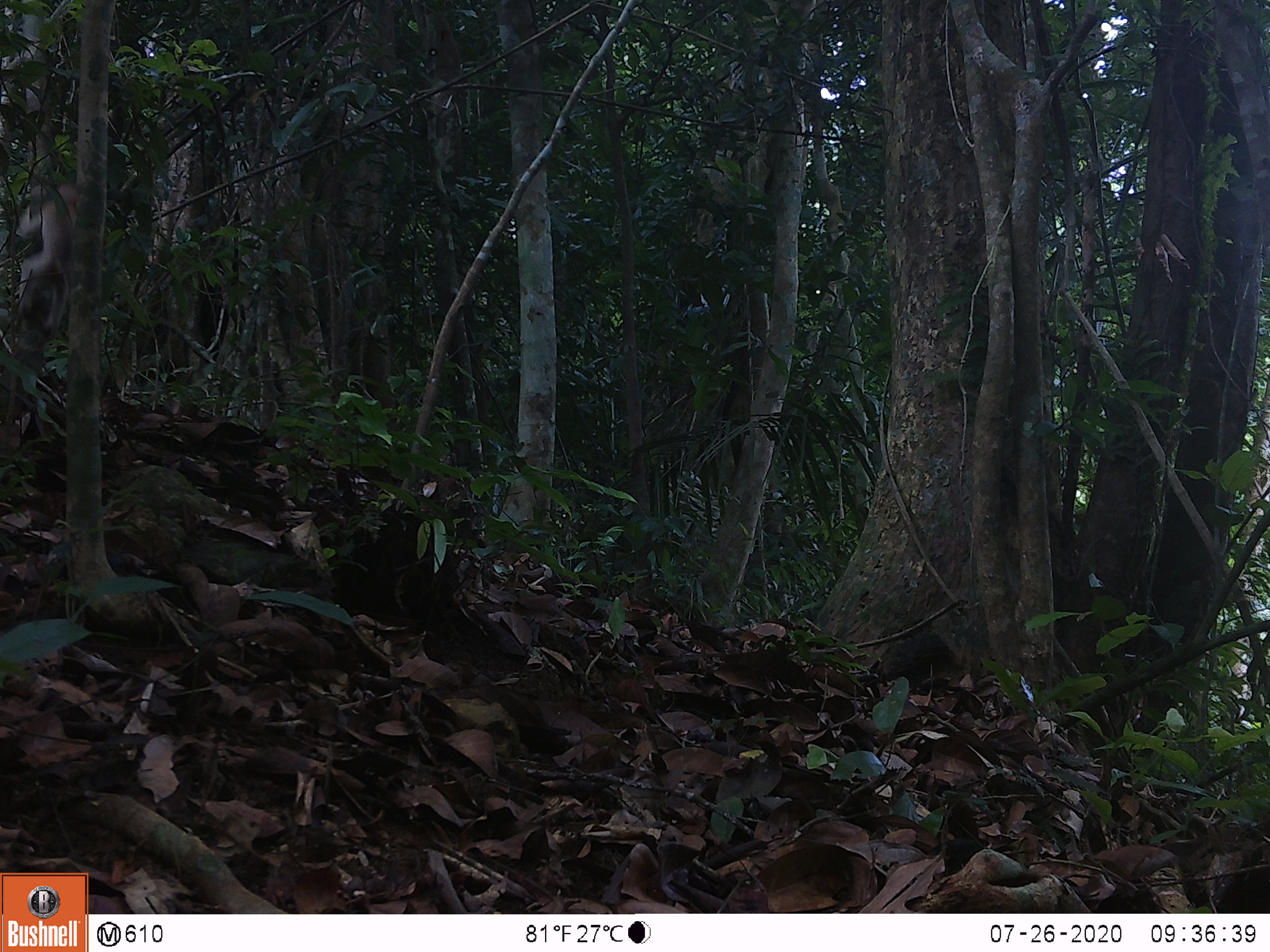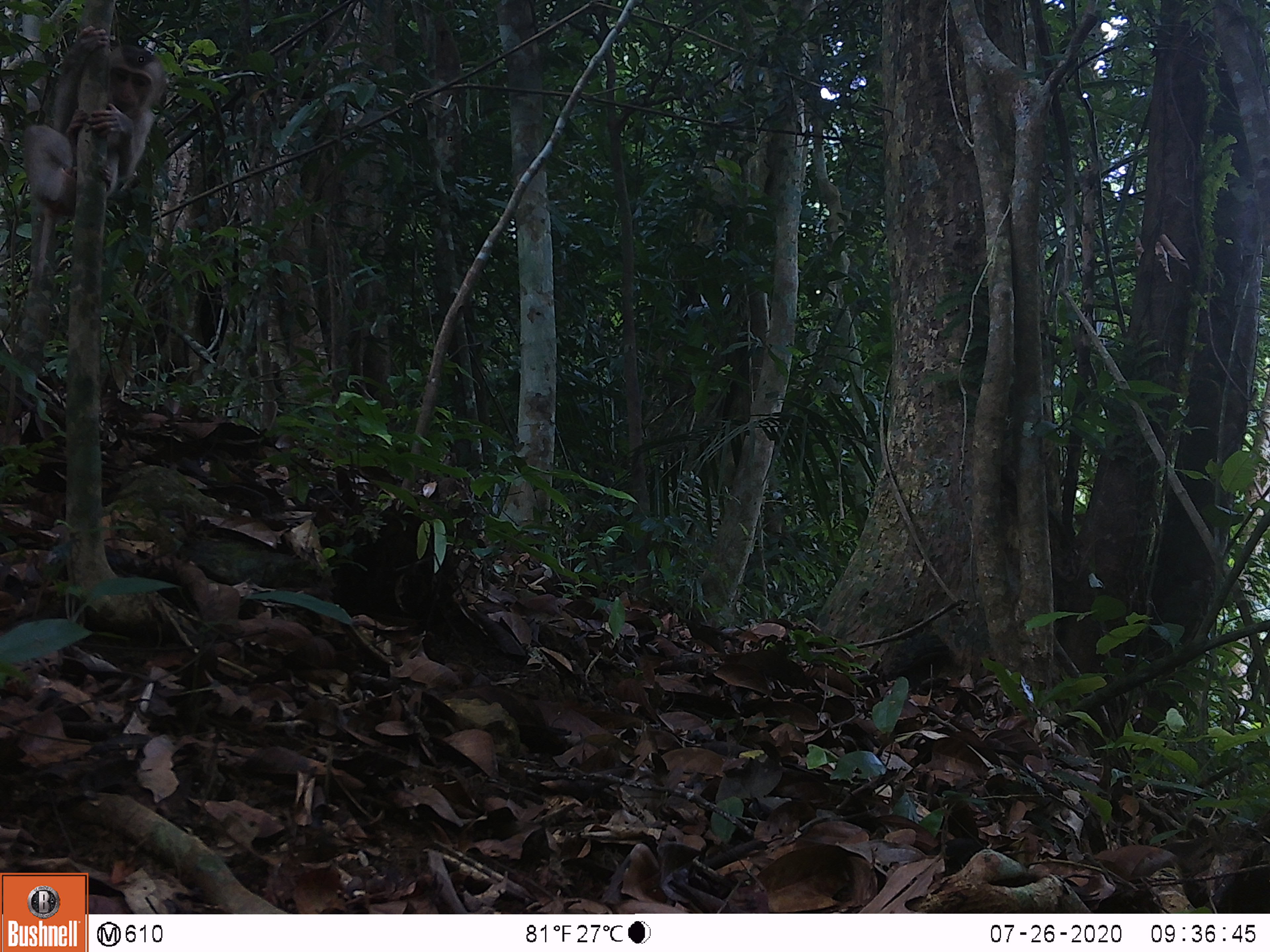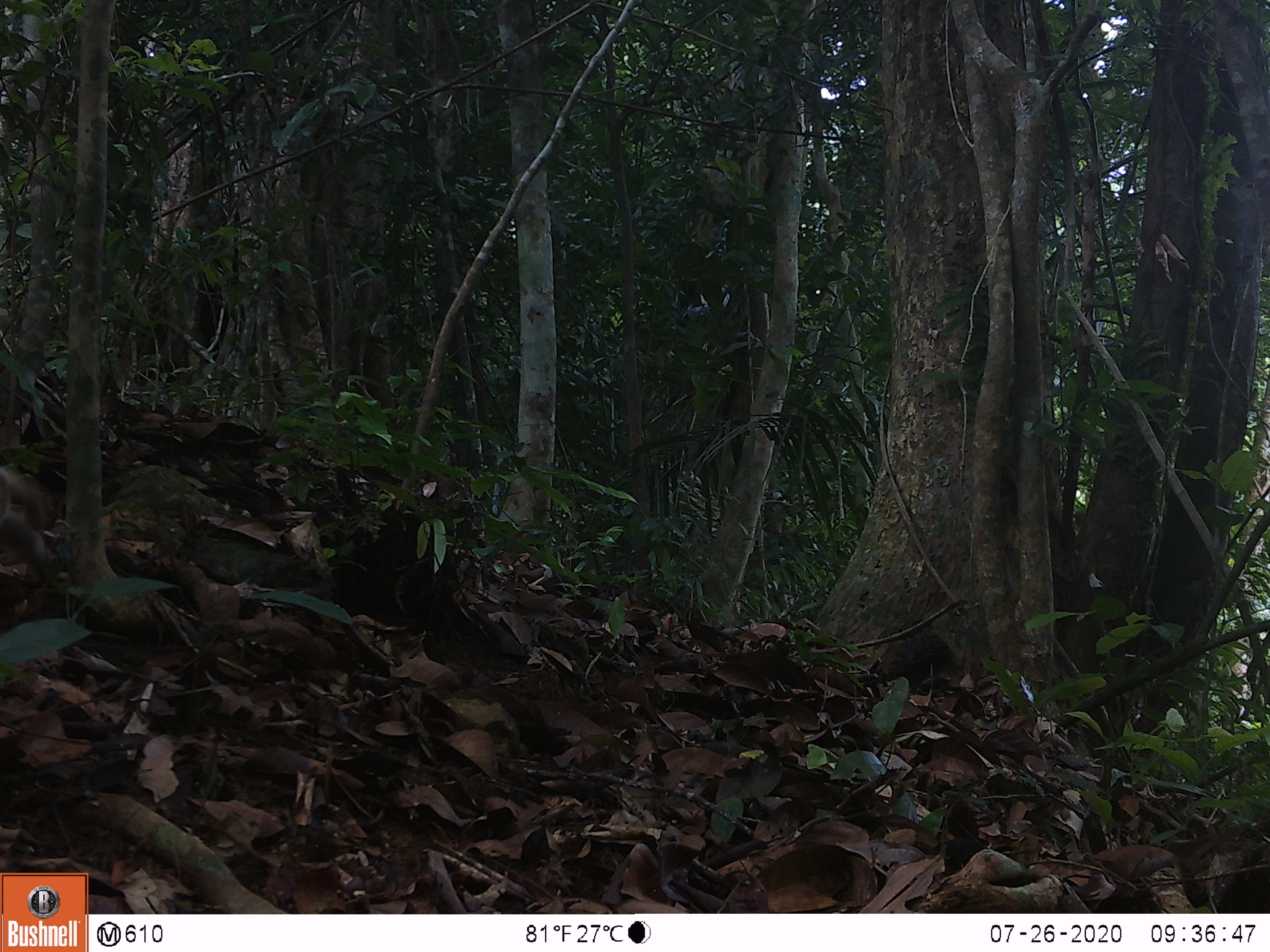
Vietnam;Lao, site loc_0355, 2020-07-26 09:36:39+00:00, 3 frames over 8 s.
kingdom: Animalia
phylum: Chordata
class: Mammalia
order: Primates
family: Cercopithecidae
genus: Macaca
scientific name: Macaca nemestrina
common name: pig-tailed macaque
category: pig tailed macaque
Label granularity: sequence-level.